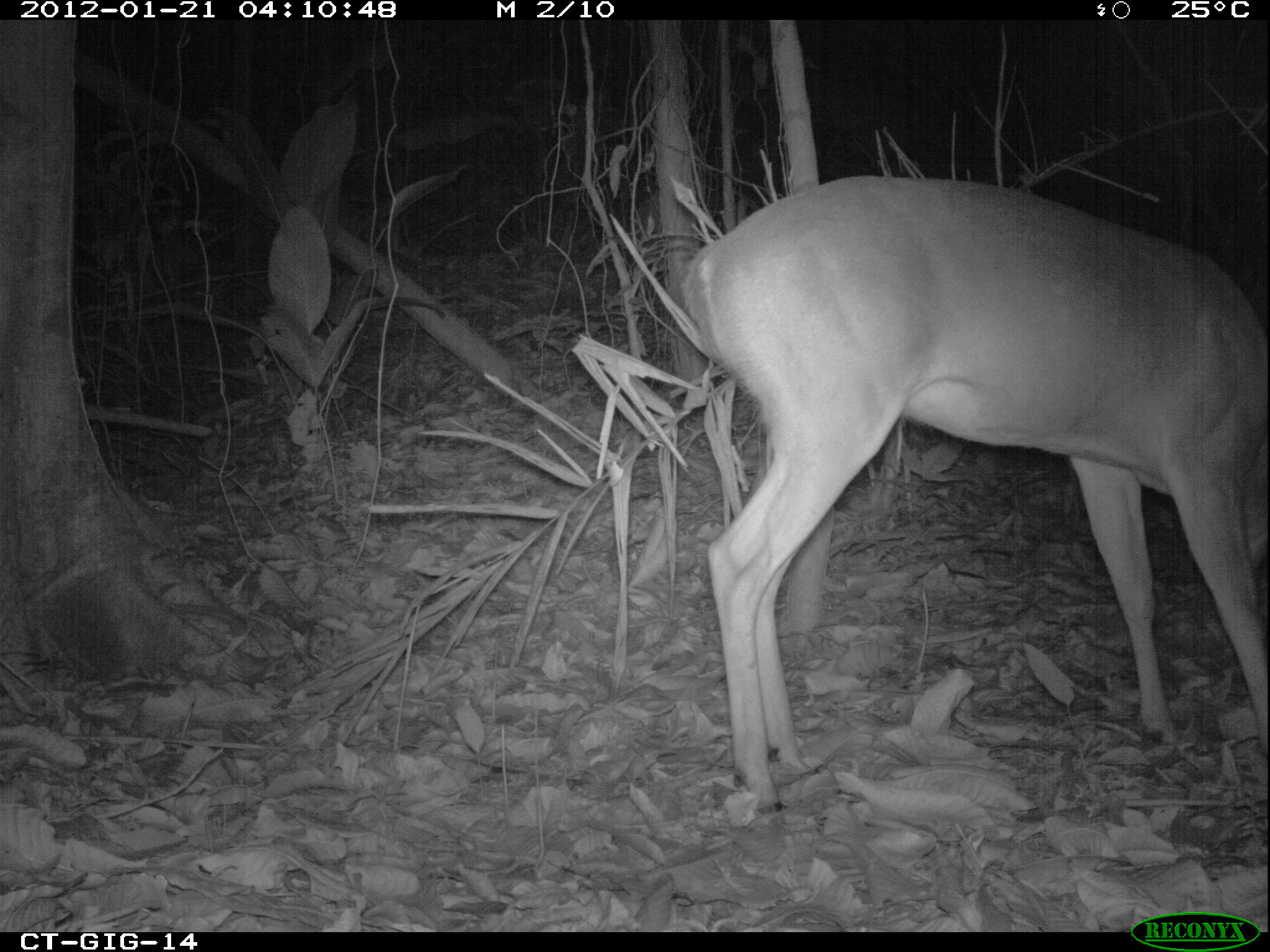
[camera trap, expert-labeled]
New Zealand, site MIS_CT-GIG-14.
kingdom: Animalia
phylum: Chordata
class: Mammalia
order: Artiodactyla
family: Cervidae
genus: Odocoileus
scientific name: Odocoileus virginianus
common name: white-tailed deer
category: white tailed deer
White tailed deer (white-tailed deer) (Odocoileus virginianus).